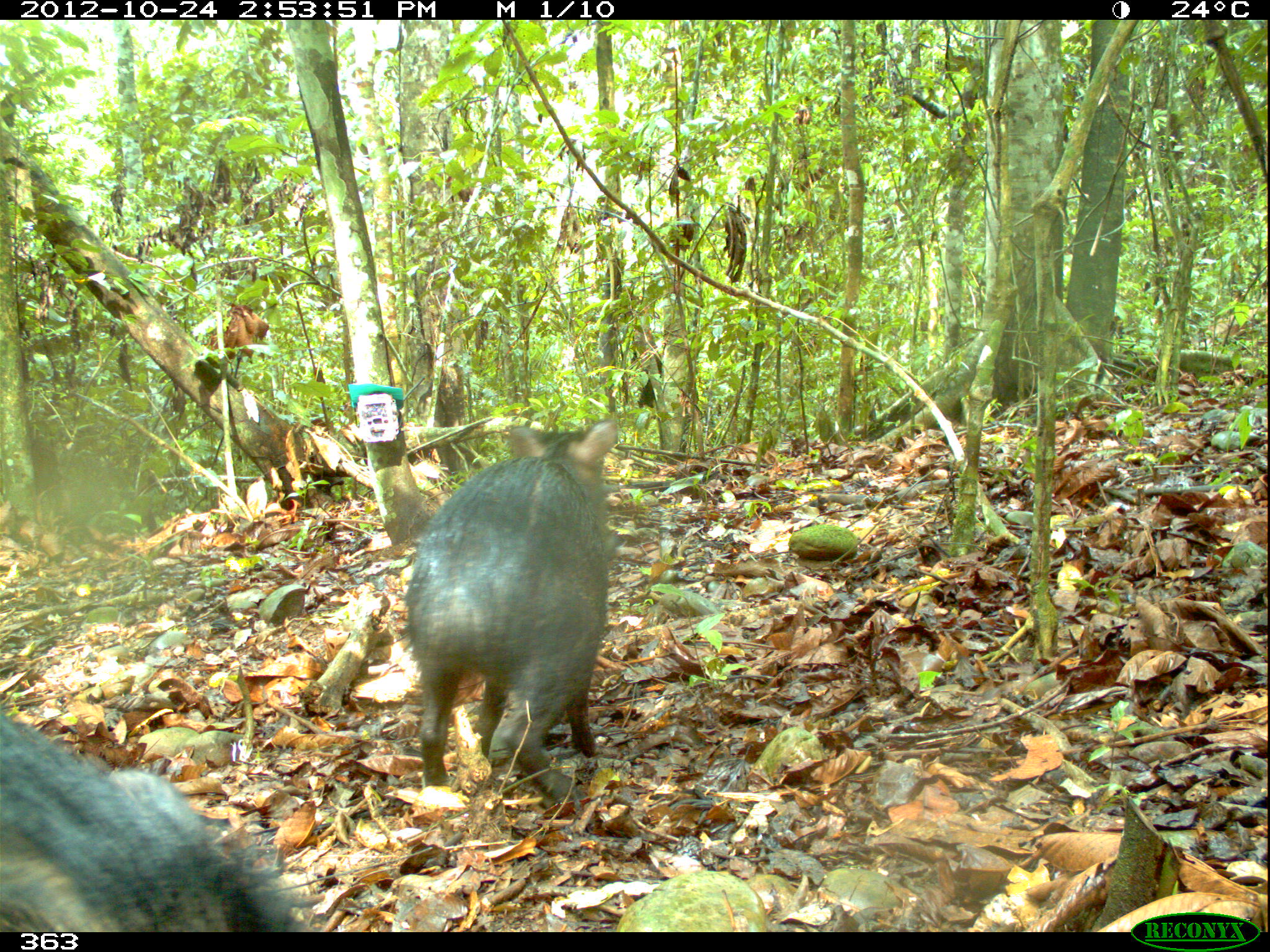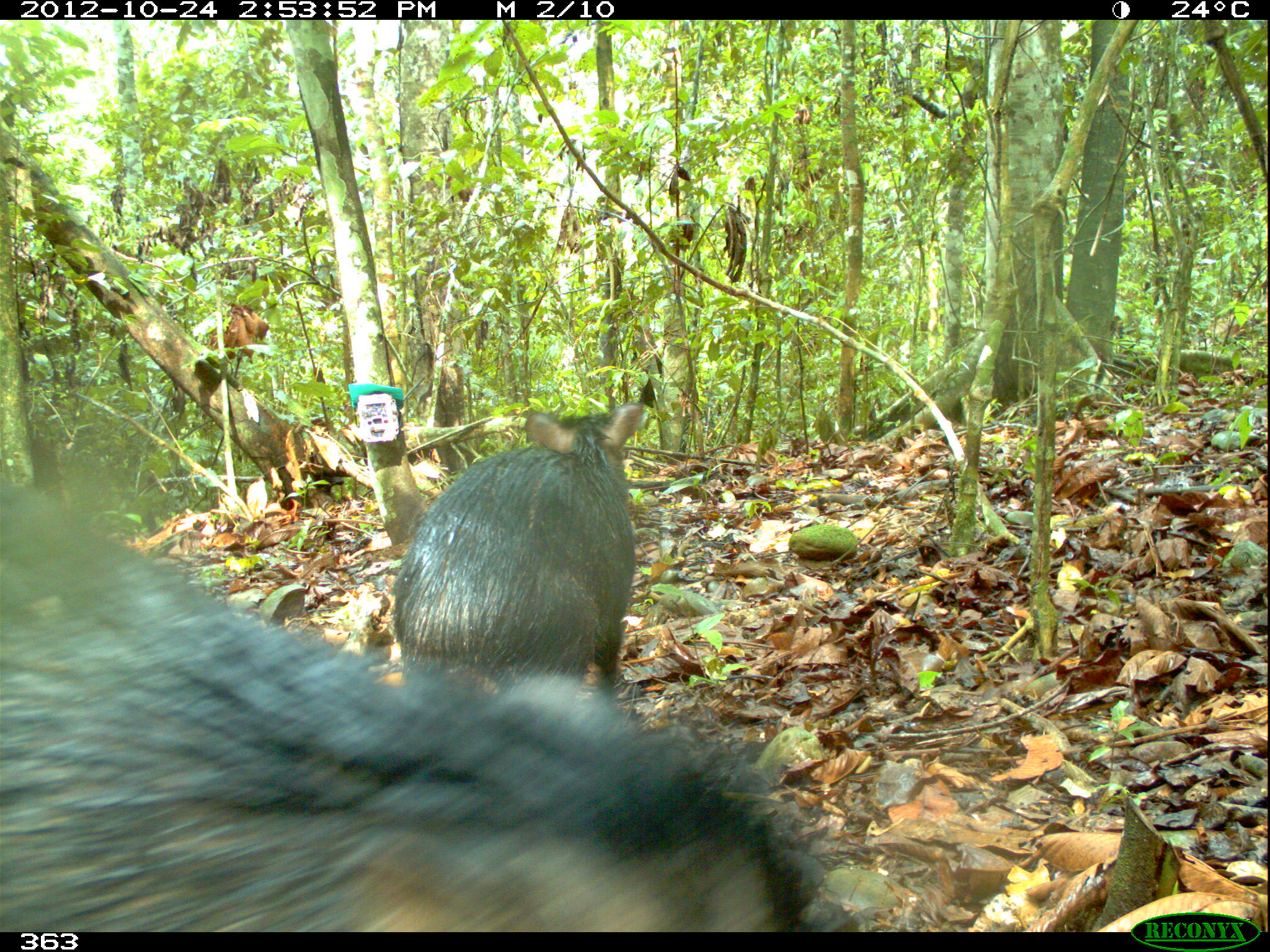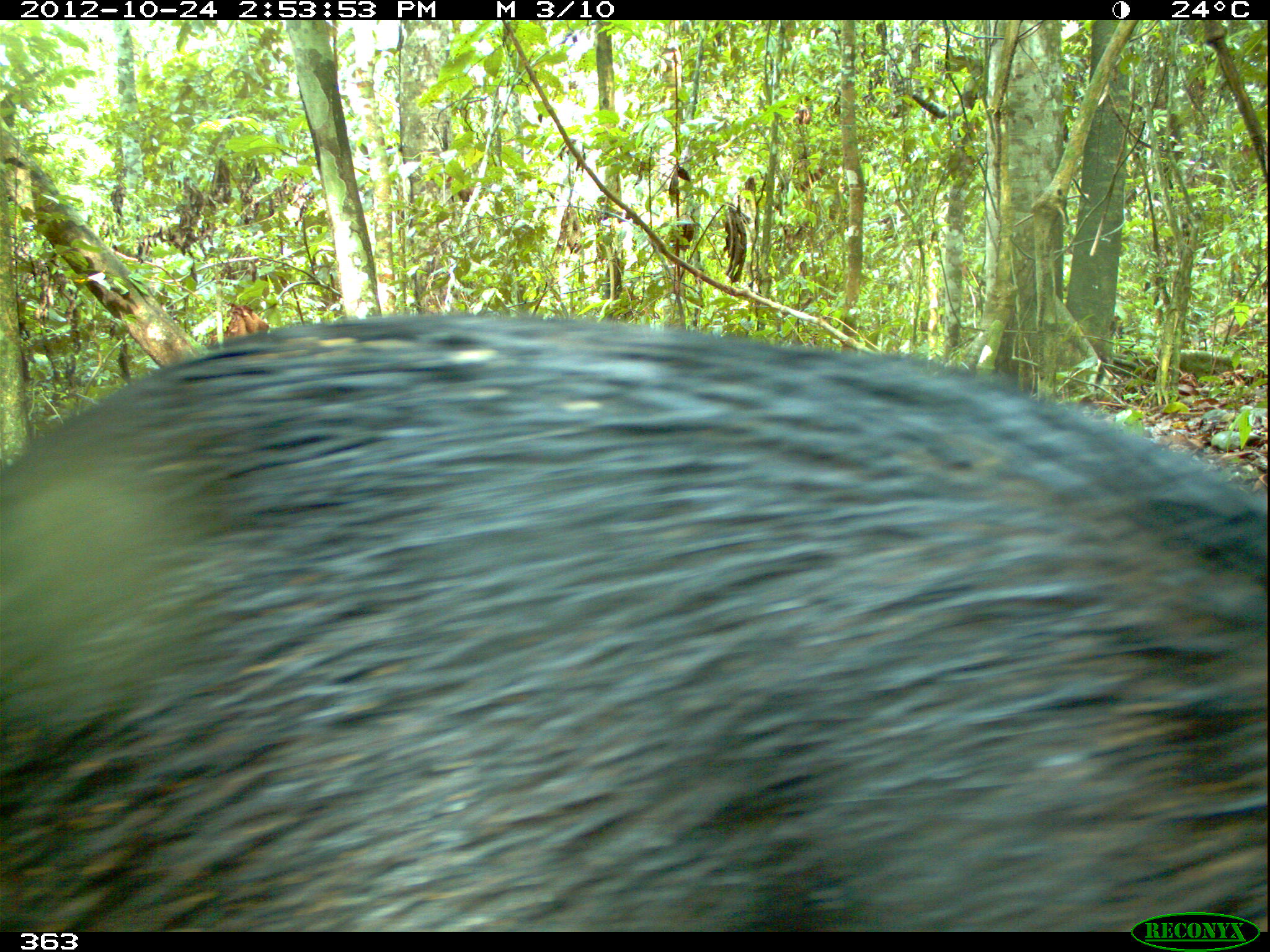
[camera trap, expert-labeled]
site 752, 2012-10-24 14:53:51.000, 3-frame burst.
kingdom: Animalia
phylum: Chordata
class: Mammalia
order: Artiodactyla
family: Tayassuidae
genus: Tayassu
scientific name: Tayassu pecari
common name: white-lipped peccary